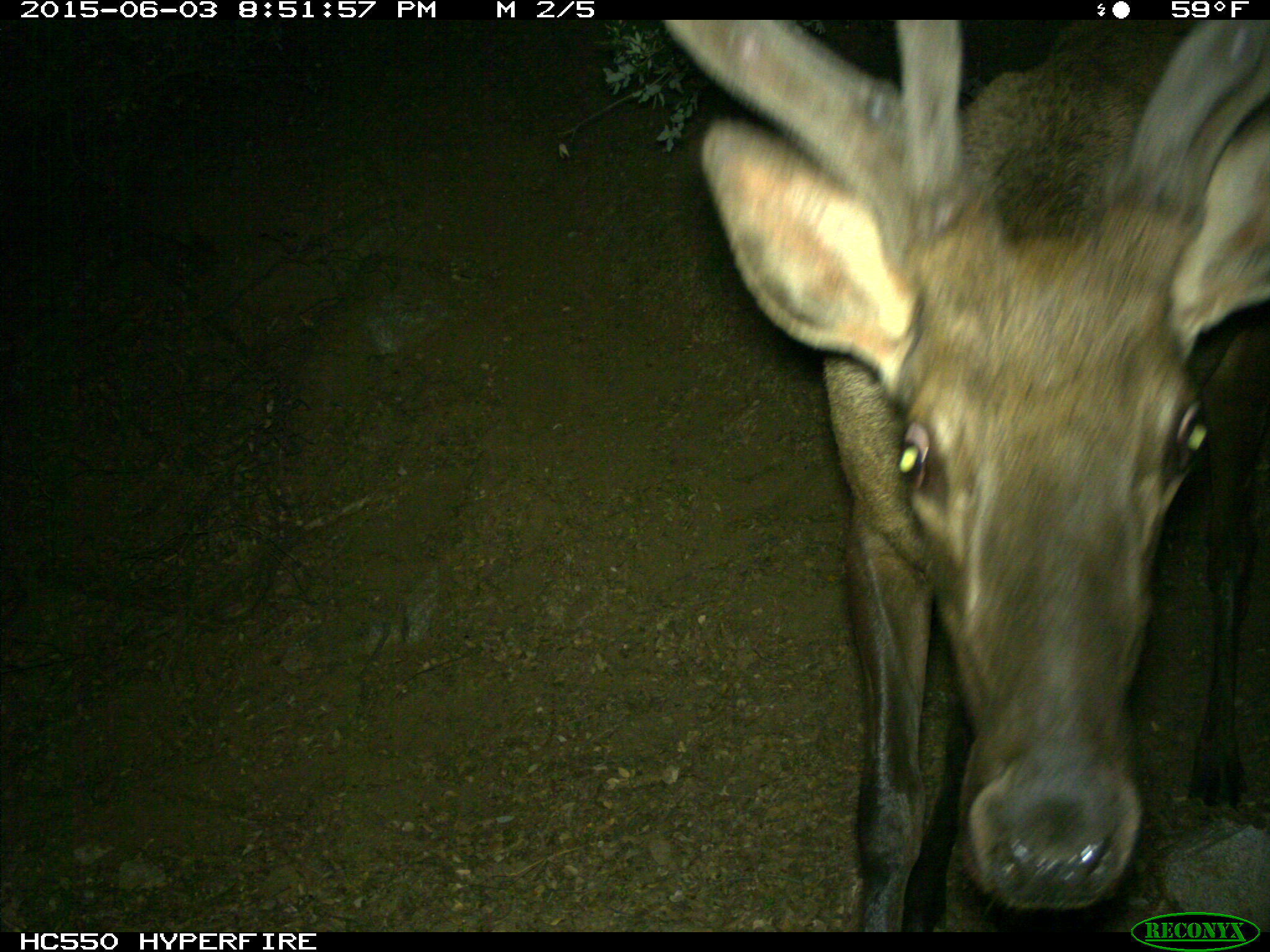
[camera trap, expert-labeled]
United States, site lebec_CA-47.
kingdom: Animalia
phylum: Chordata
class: Mammalia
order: Artiodactyla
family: Cervidae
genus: Cervus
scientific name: Cervus canadensis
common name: elk